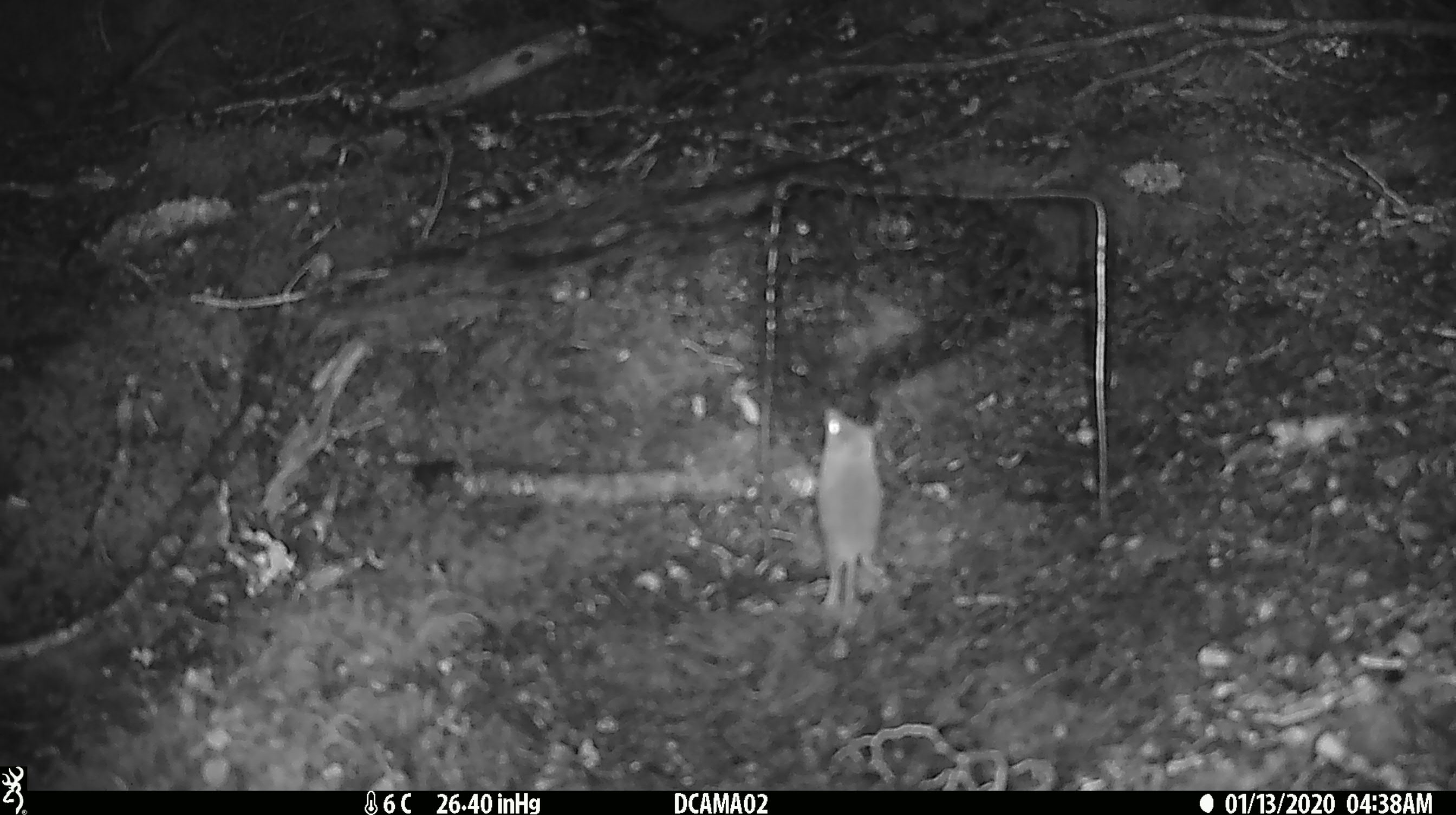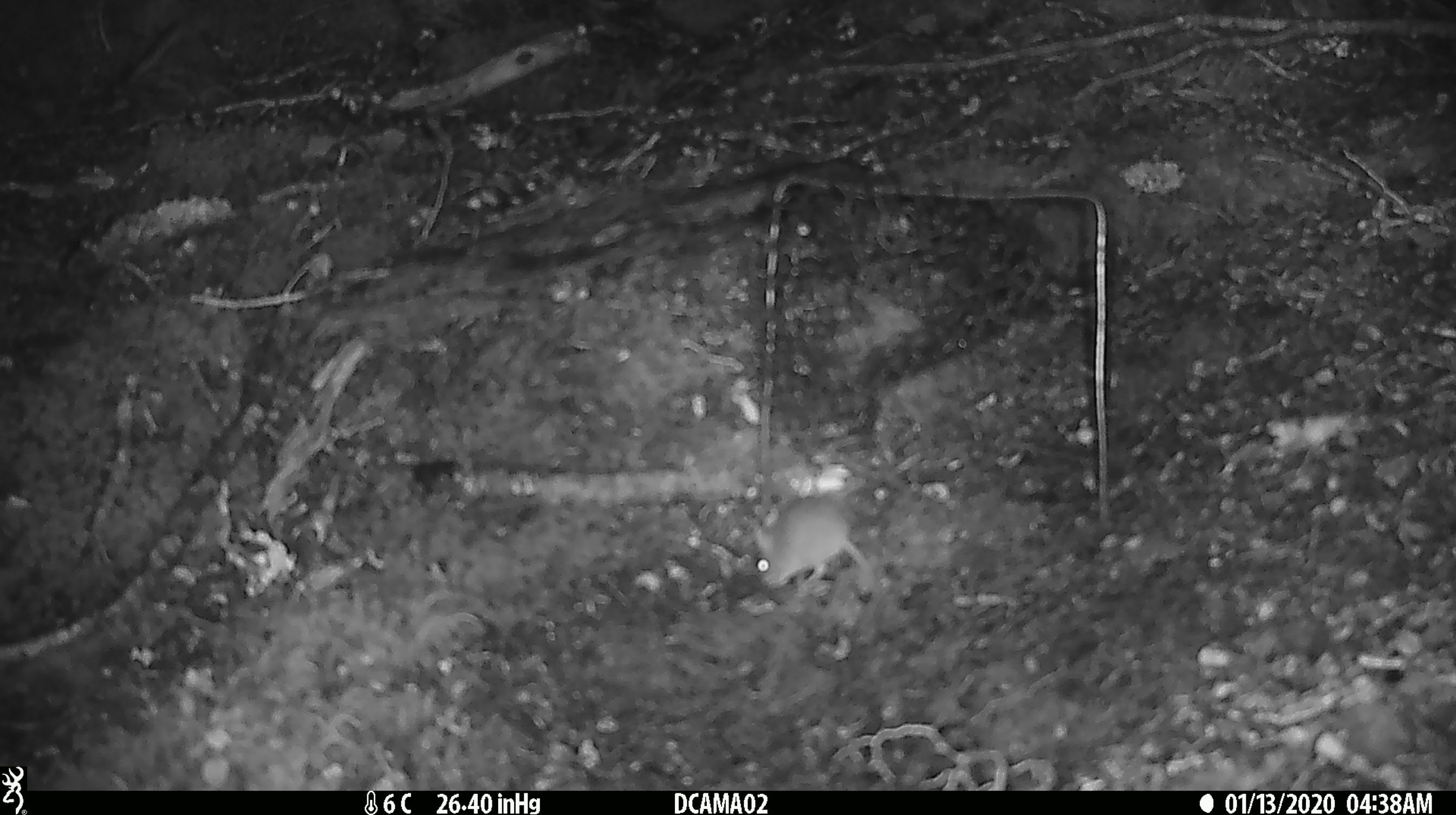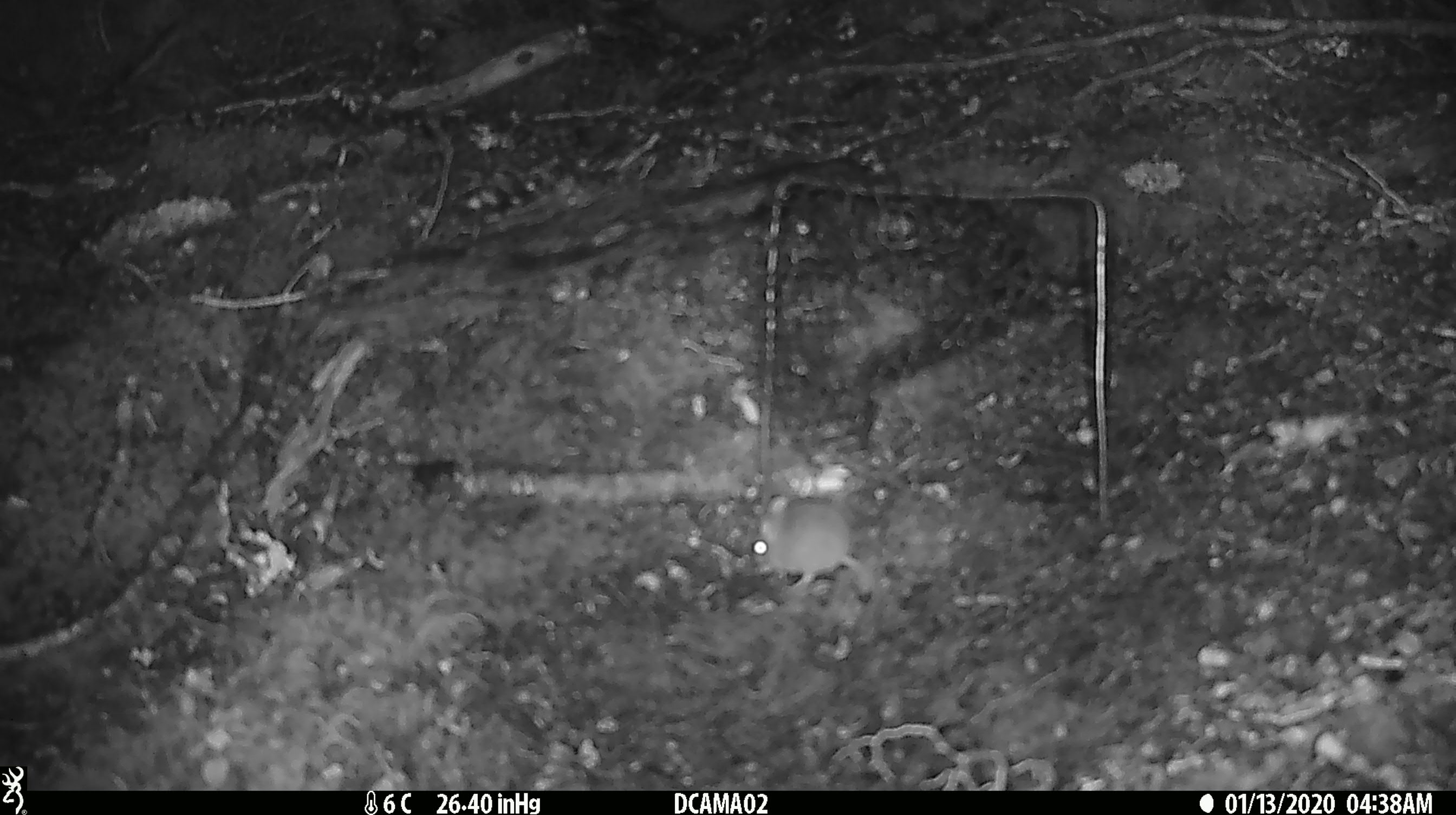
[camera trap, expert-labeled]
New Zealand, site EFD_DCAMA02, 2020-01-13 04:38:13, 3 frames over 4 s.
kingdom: Animalia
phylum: Chordata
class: Mammalia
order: Rodentia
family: Muridae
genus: Mus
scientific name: Mus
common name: mouse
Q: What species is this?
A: Mouse (Mus).